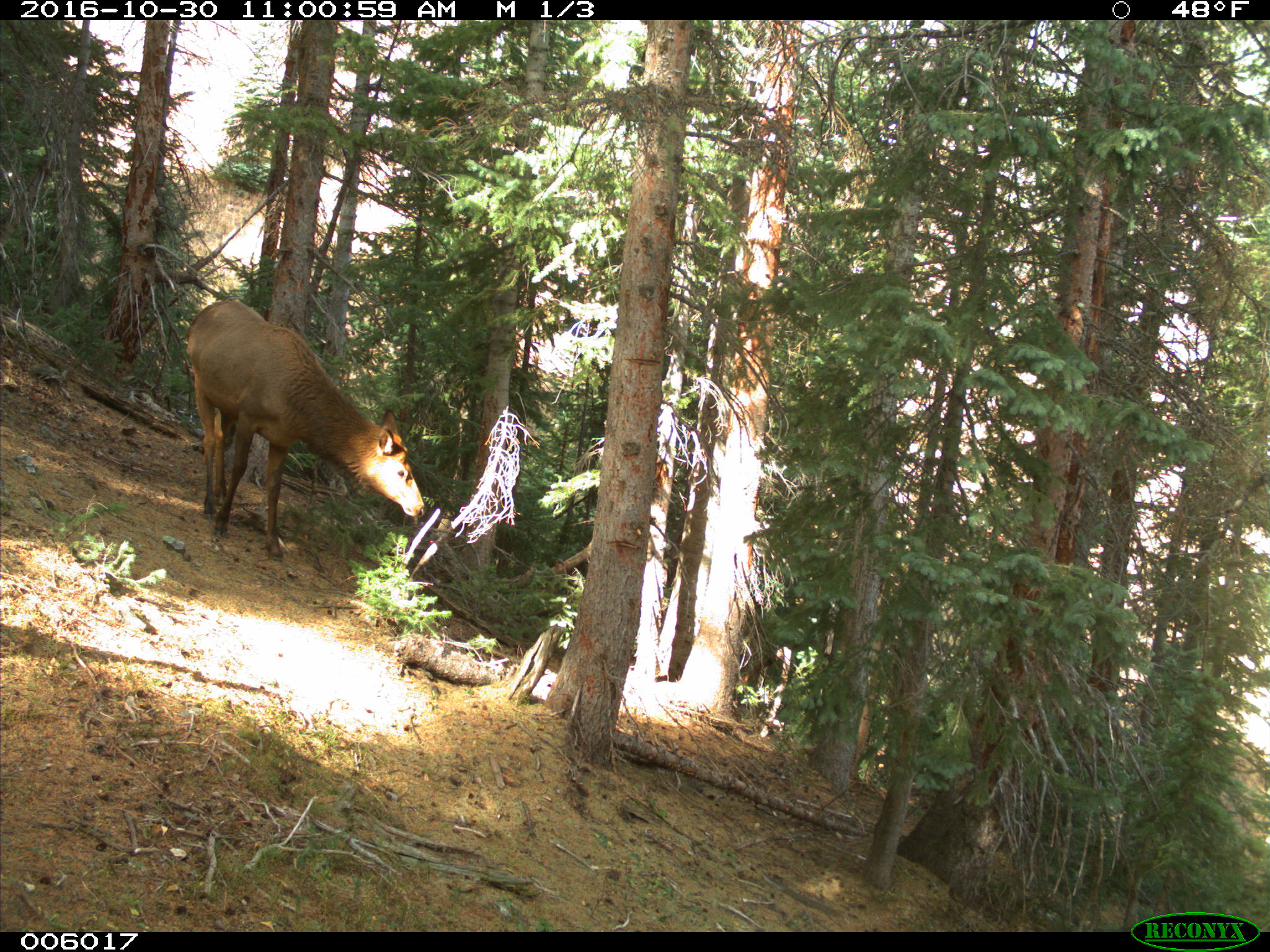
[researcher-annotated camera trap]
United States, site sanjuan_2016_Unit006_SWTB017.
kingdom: Animalia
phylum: Chordata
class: Mammalia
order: Artiodactyla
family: Cervidae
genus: Cervus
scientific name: Cervus elaphus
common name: red deer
Cervus elaphus (red deer).